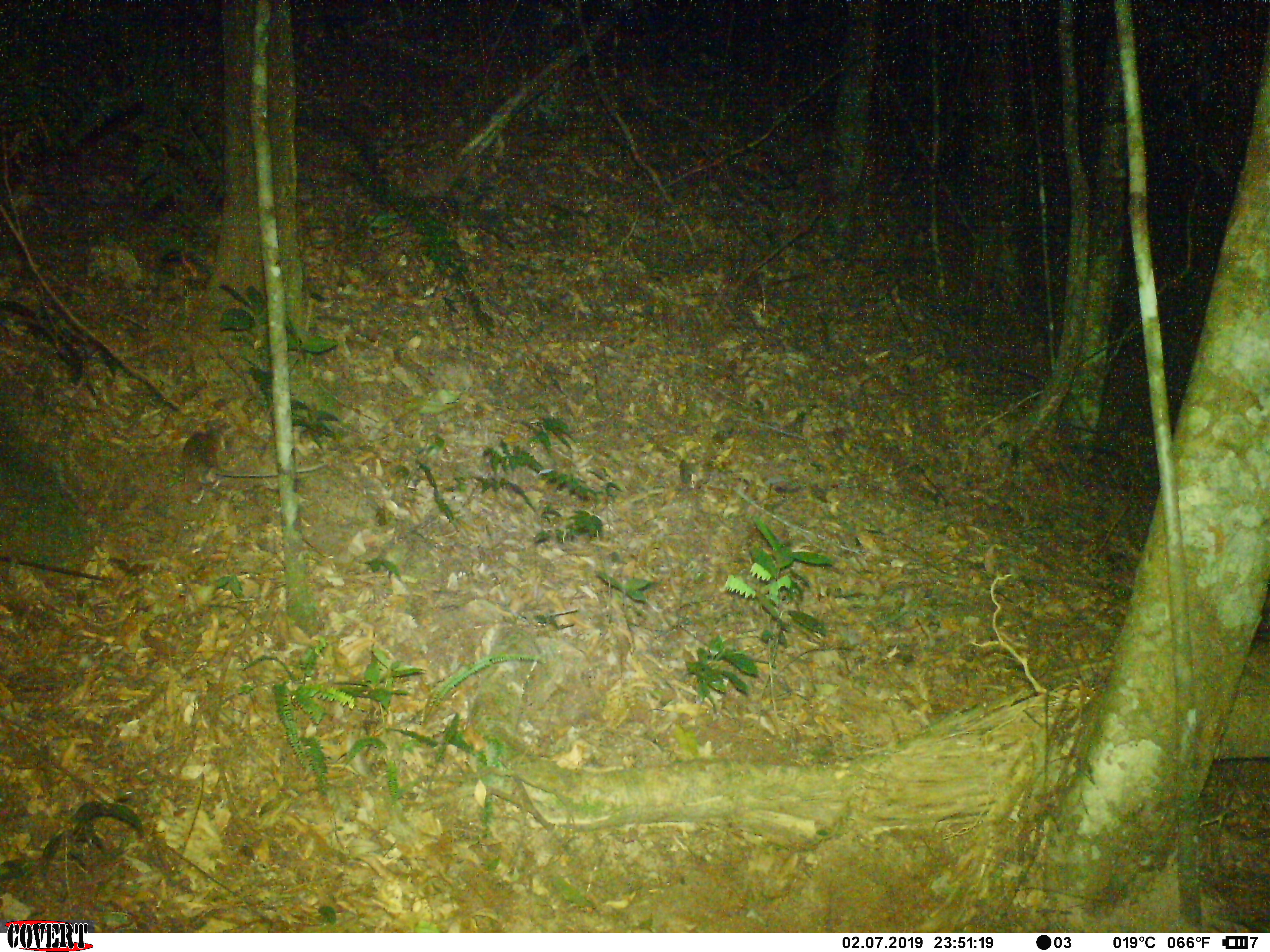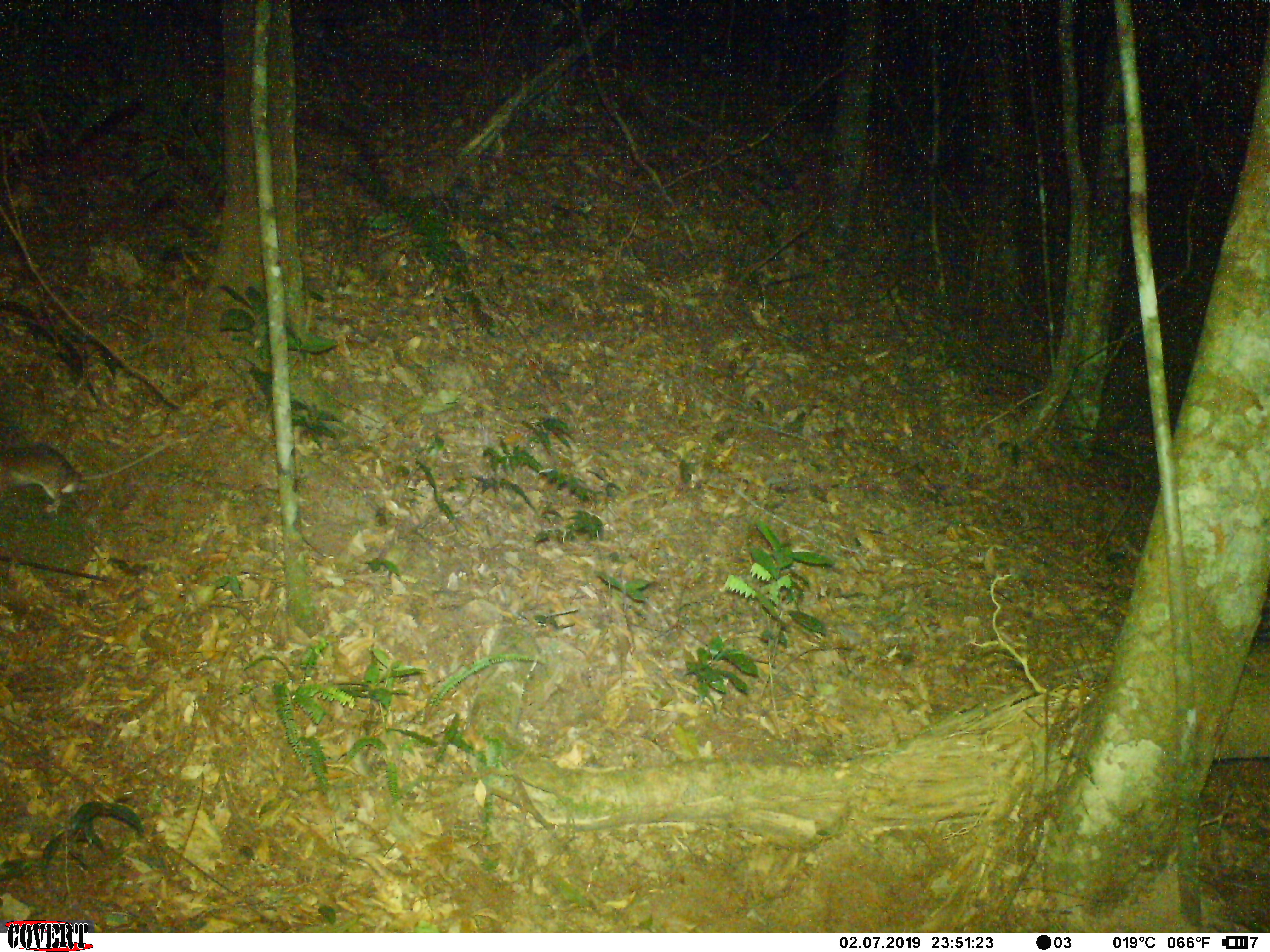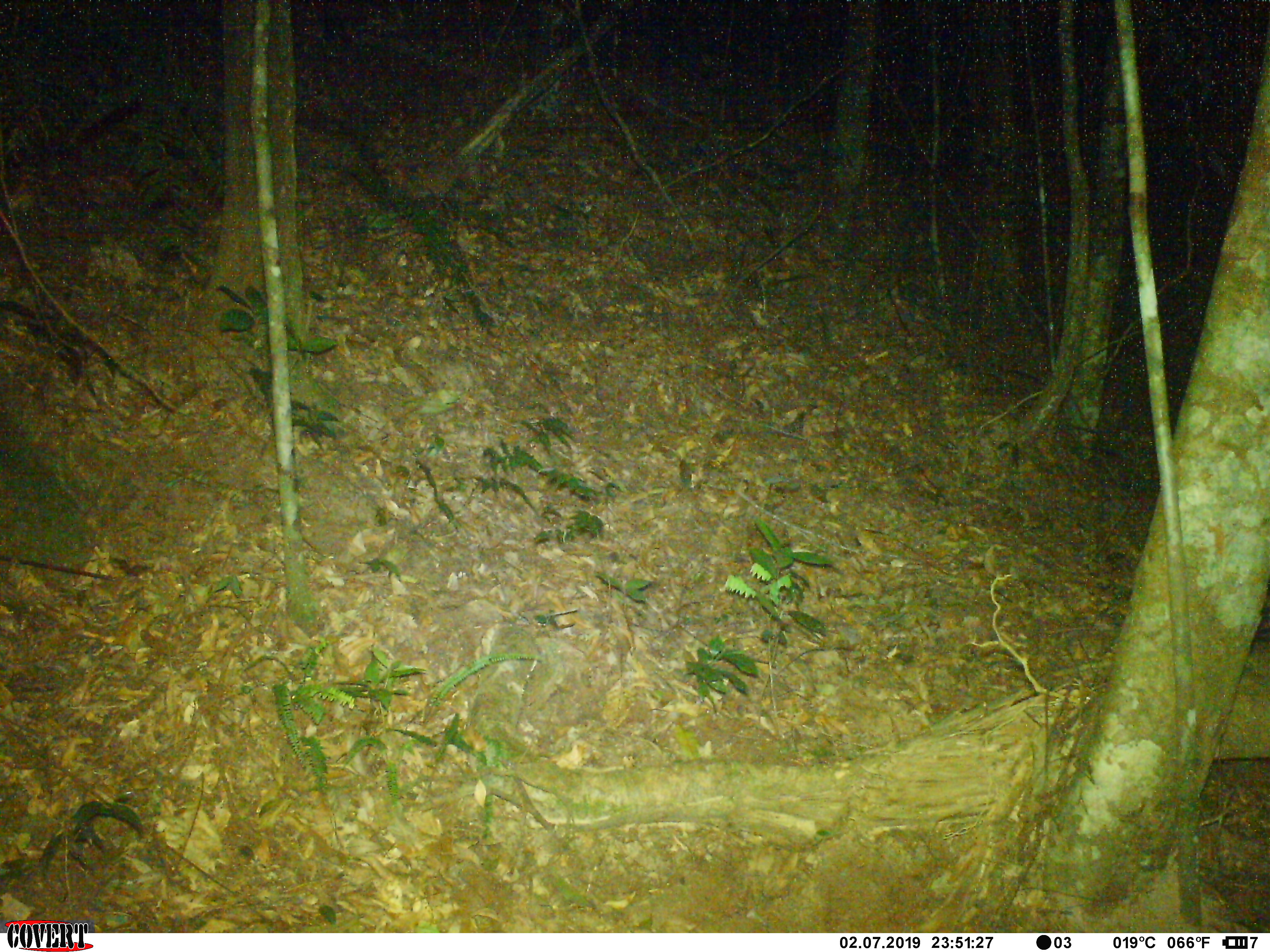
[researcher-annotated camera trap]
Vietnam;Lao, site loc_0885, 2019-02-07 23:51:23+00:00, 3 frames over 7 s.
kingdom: Animalia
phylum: Chordata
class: Mammalia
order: Rodentia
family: Muridae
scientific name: Muridae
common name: old-world mice and rats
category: unidentified murid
Unidentified murid (old-world mice and rats) (Muridae). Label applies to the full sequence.